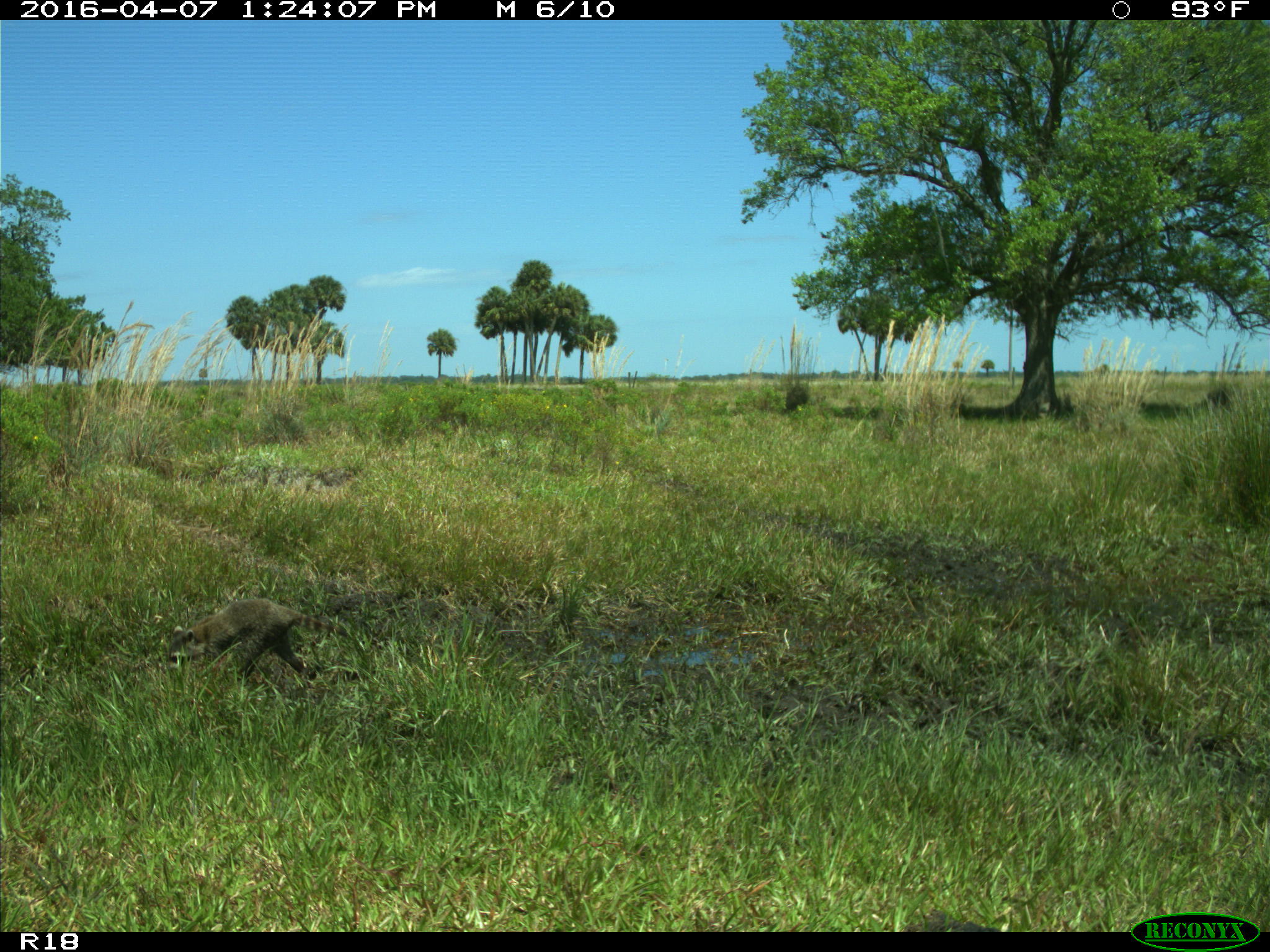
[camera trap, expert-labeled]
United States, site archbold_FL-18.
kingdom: Animalia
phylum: Chordata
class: Mammalia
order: Carnivora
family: Procyonidae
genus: Procyon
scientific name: Procyon lotor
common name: common raccoon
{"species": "Procyon lotor (common raccoon)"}